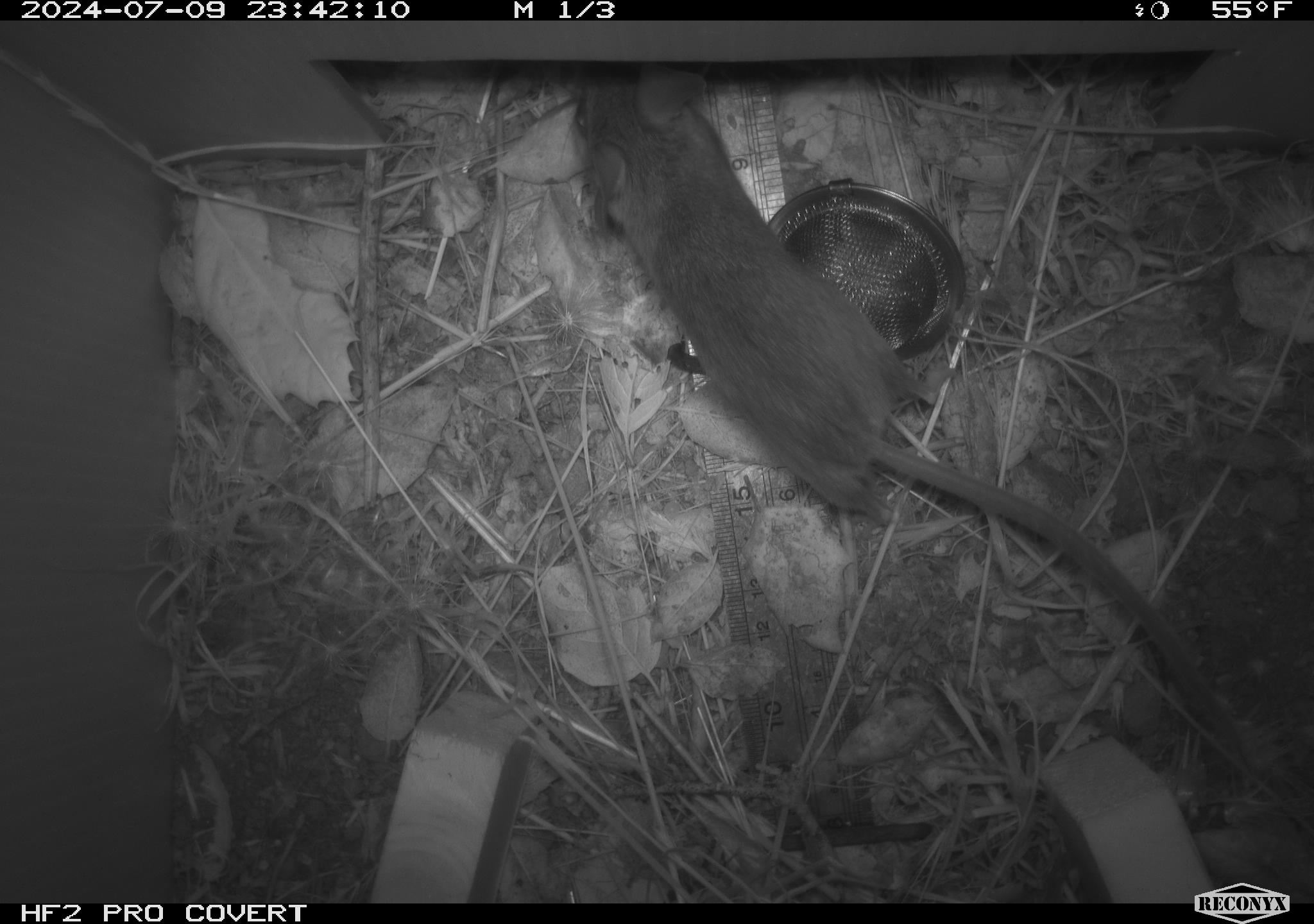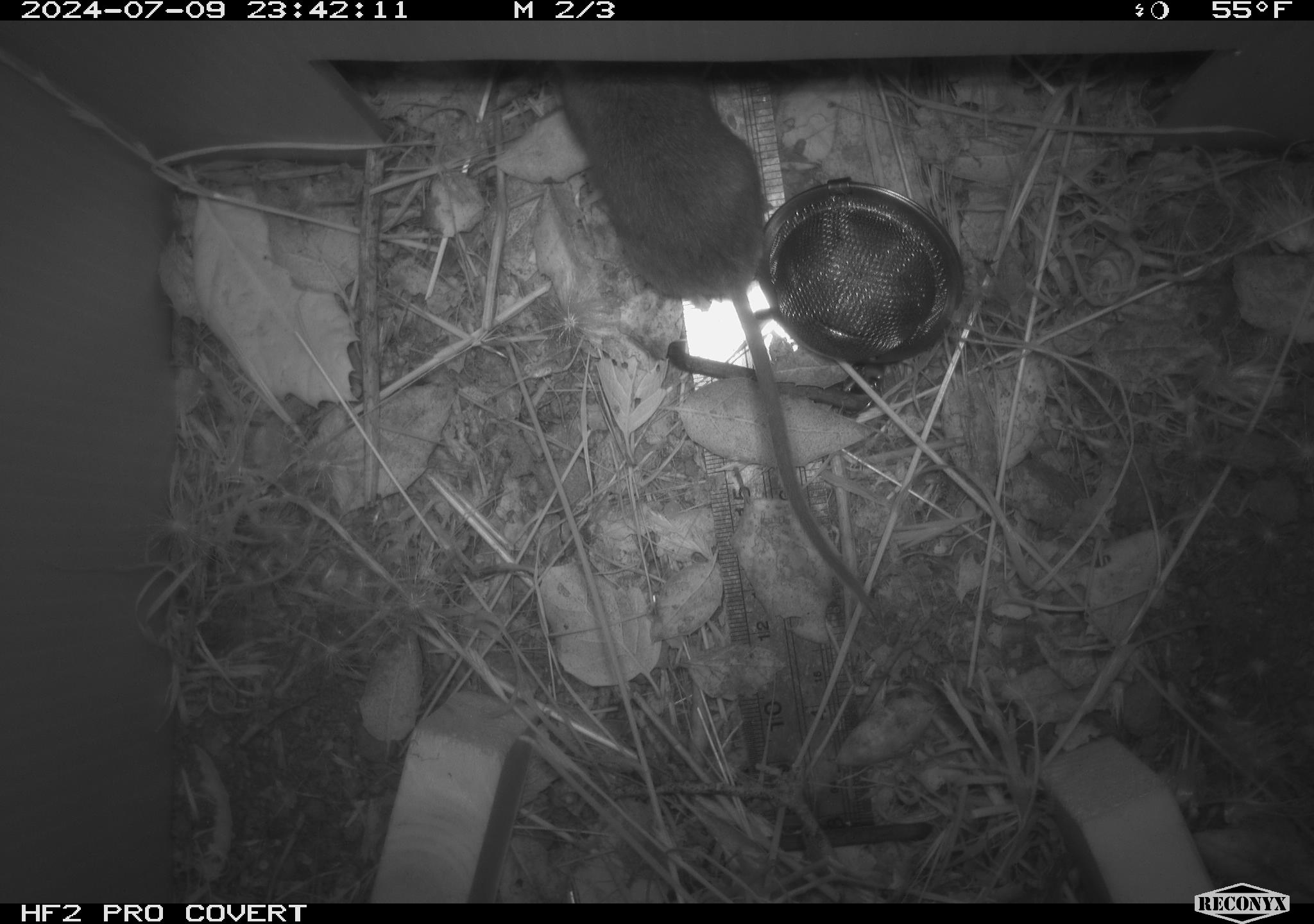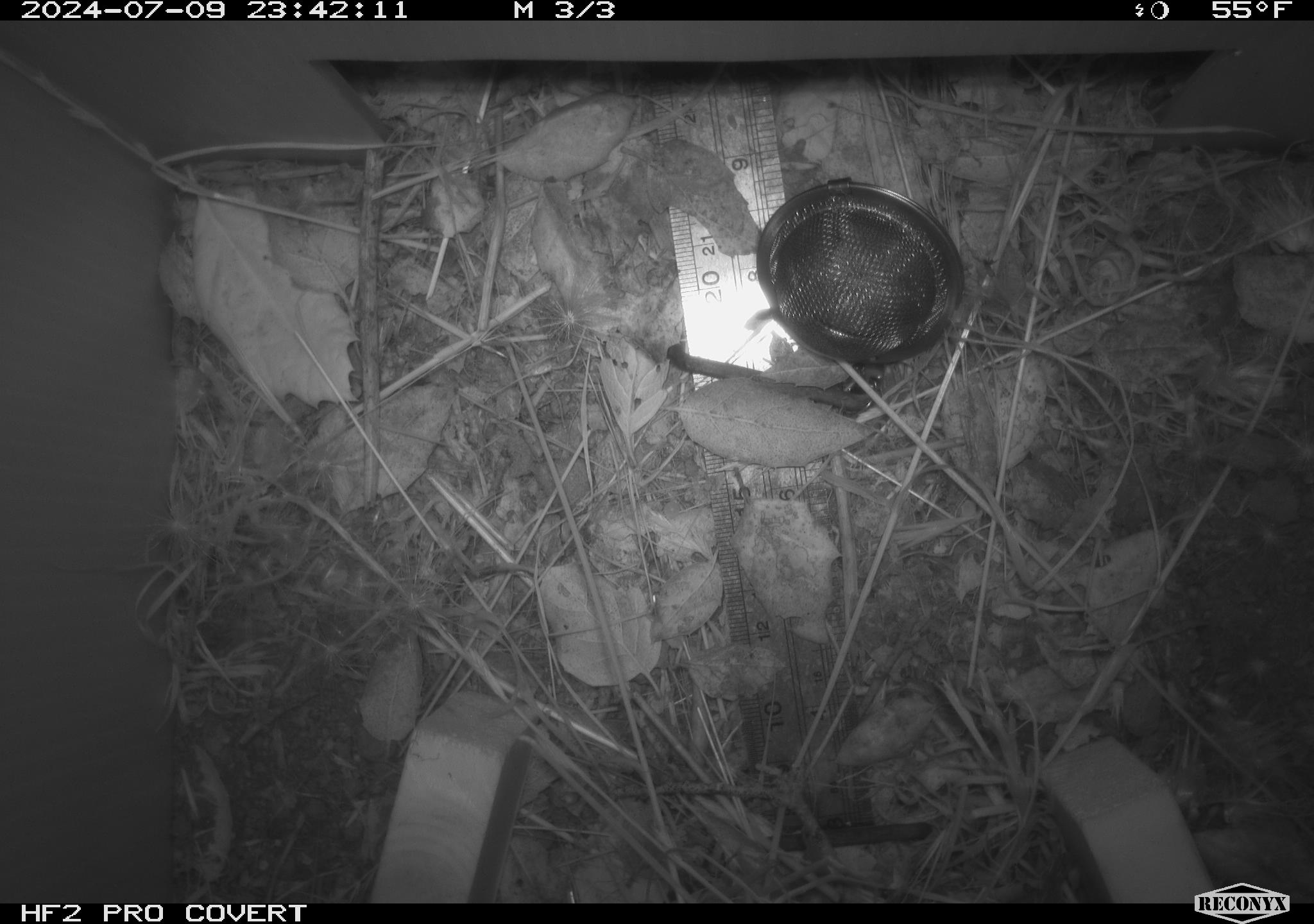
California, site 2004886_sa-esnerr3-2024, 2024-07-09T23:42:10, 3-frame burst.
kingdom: Animalia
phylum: Chordata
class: Mammalia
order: Rodentia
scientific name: Rodentia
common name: rodent